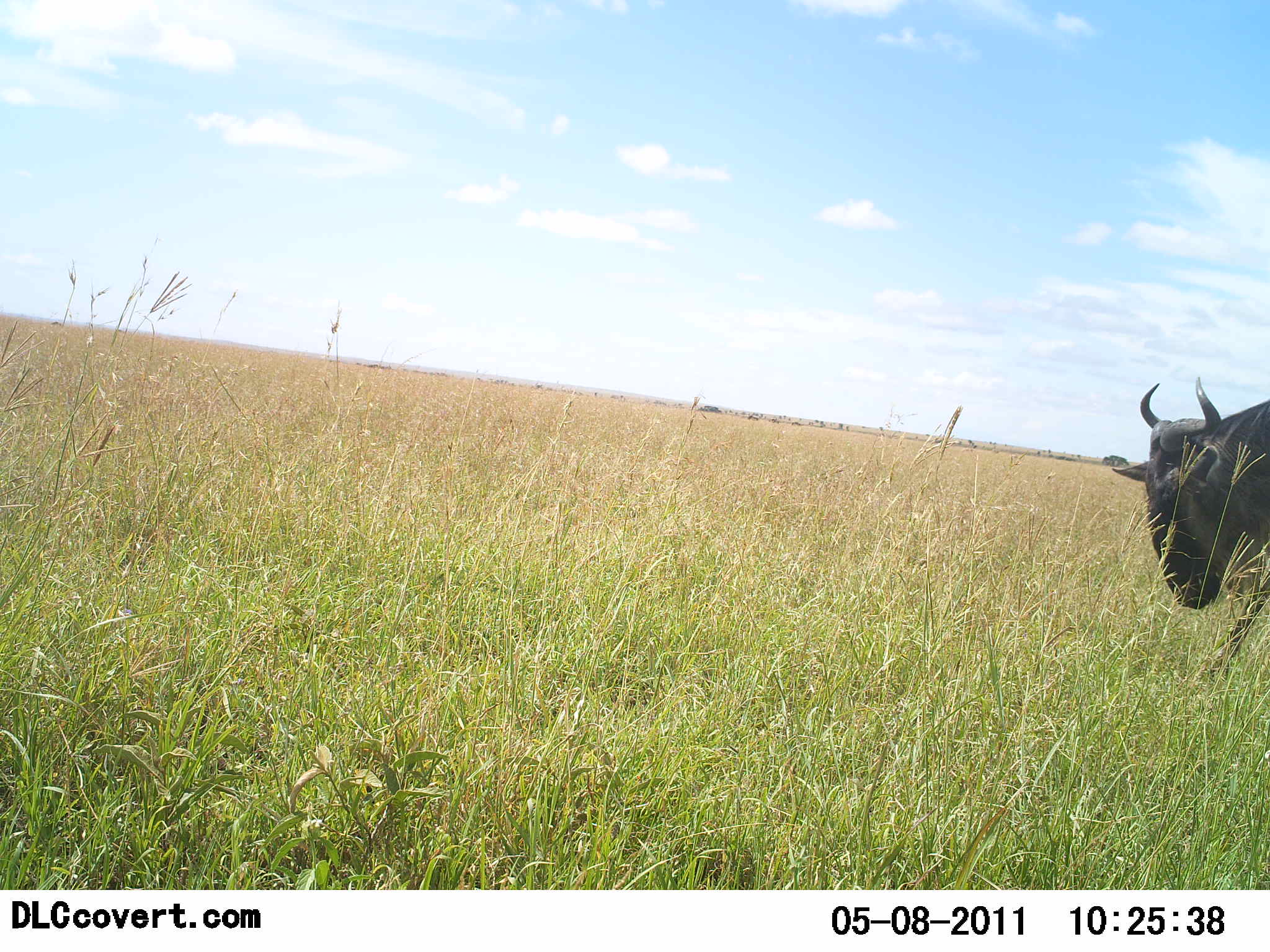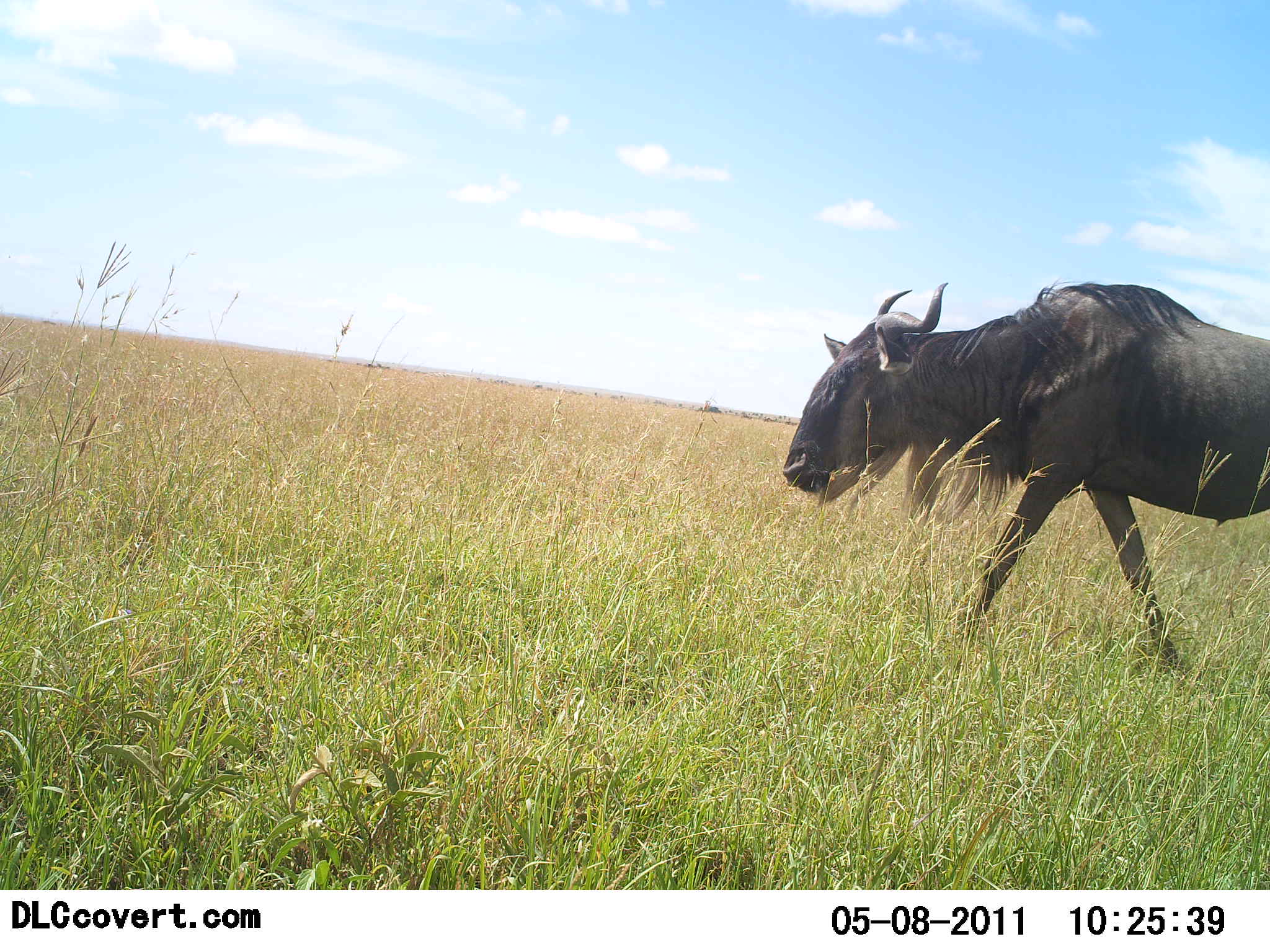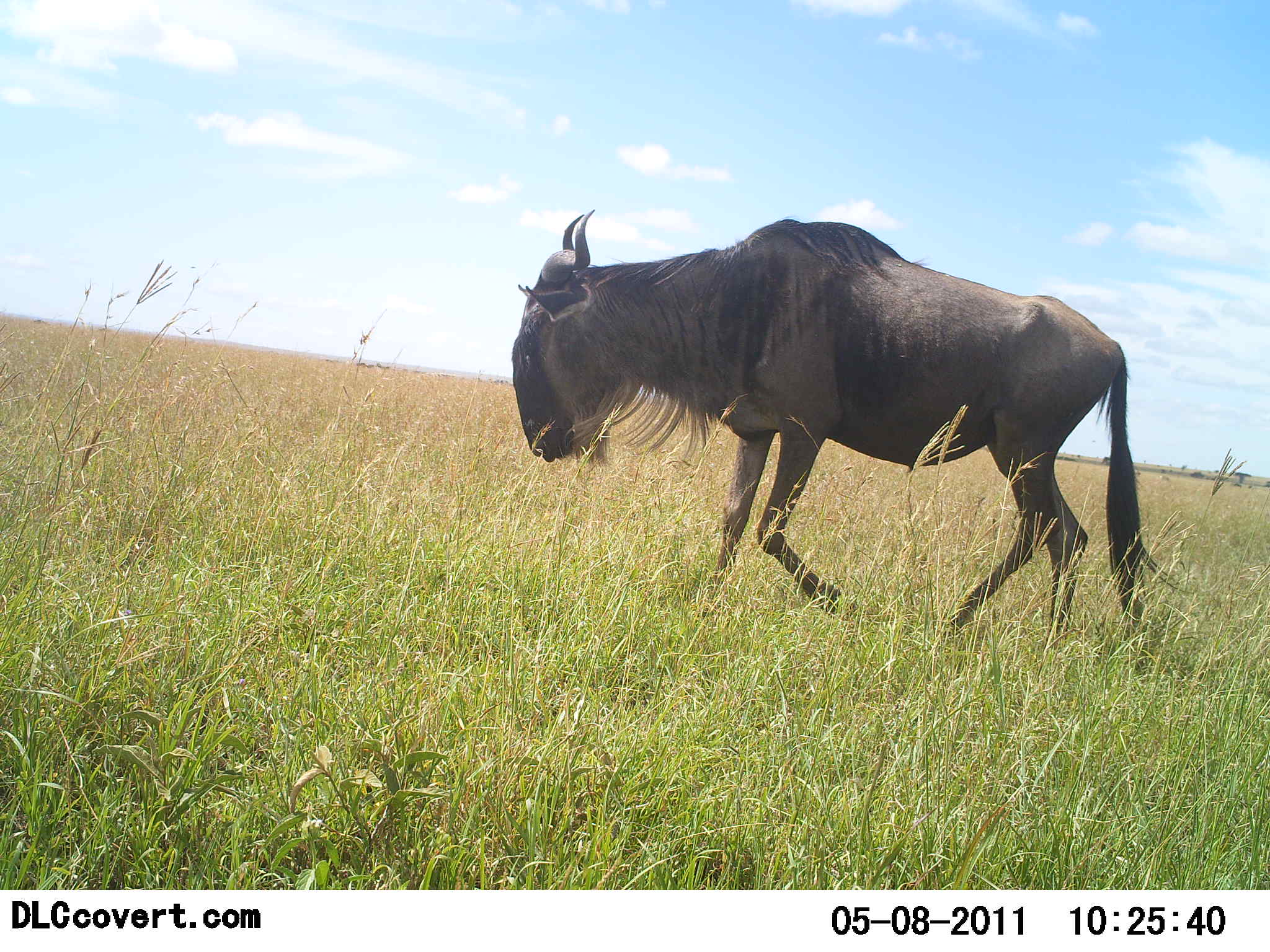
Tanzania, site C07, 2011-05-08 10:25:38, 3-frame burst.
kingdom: Animalia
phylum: Chordata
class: Mammalia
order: Artiodactyla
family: Bovidae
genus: Connochaetes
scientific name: Connochaetes taurinus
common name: blue wildebeest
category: wildebeest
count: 1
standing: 0%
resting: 0%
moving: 100%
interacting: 0%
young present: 0%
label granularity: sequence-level